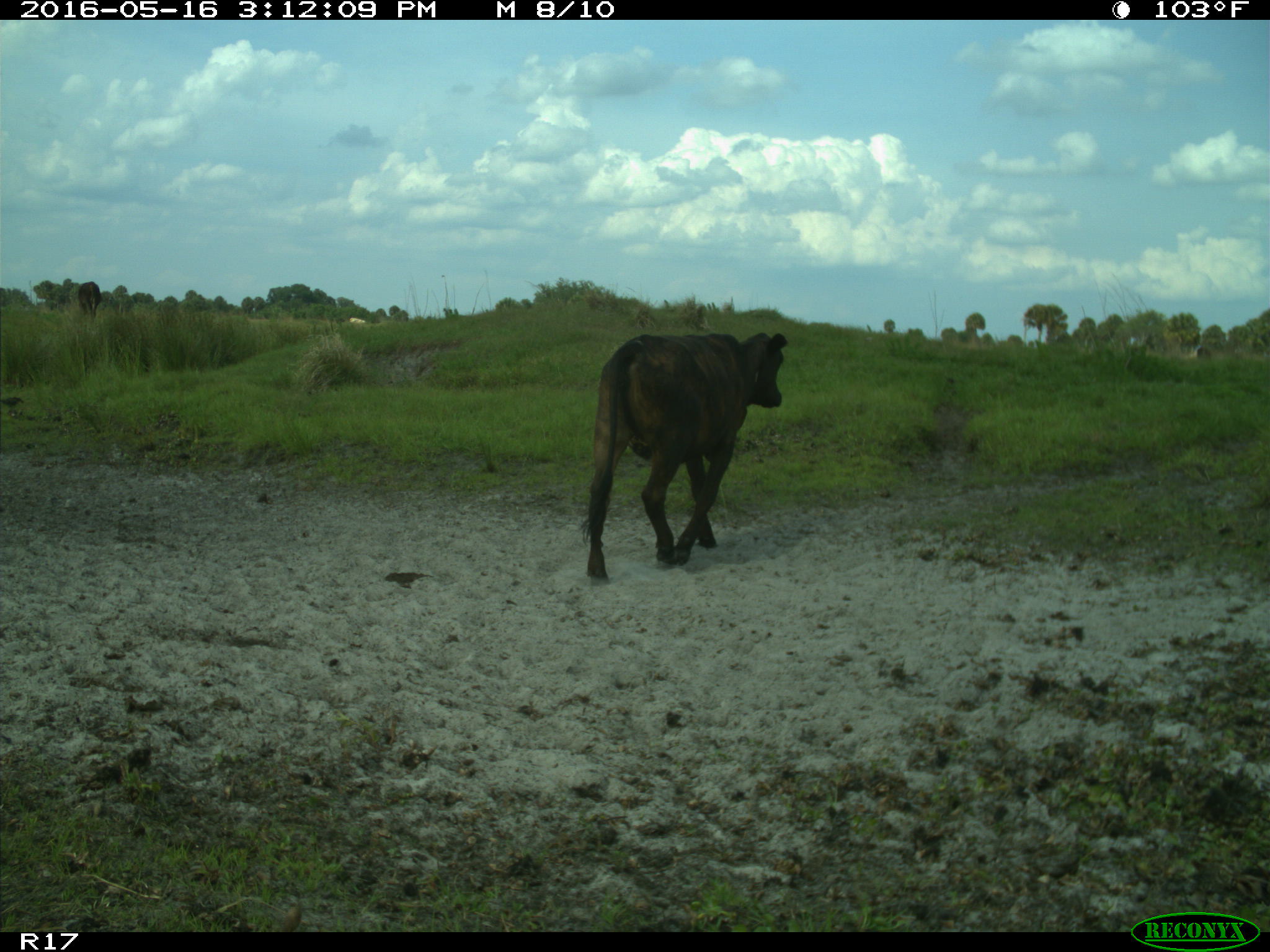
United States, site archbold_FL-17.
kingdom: Animalia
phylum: Chordata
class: Mammalia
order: Artiodactyla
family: Bovidae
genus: Bos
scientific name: Bos taurus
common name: domestic cow